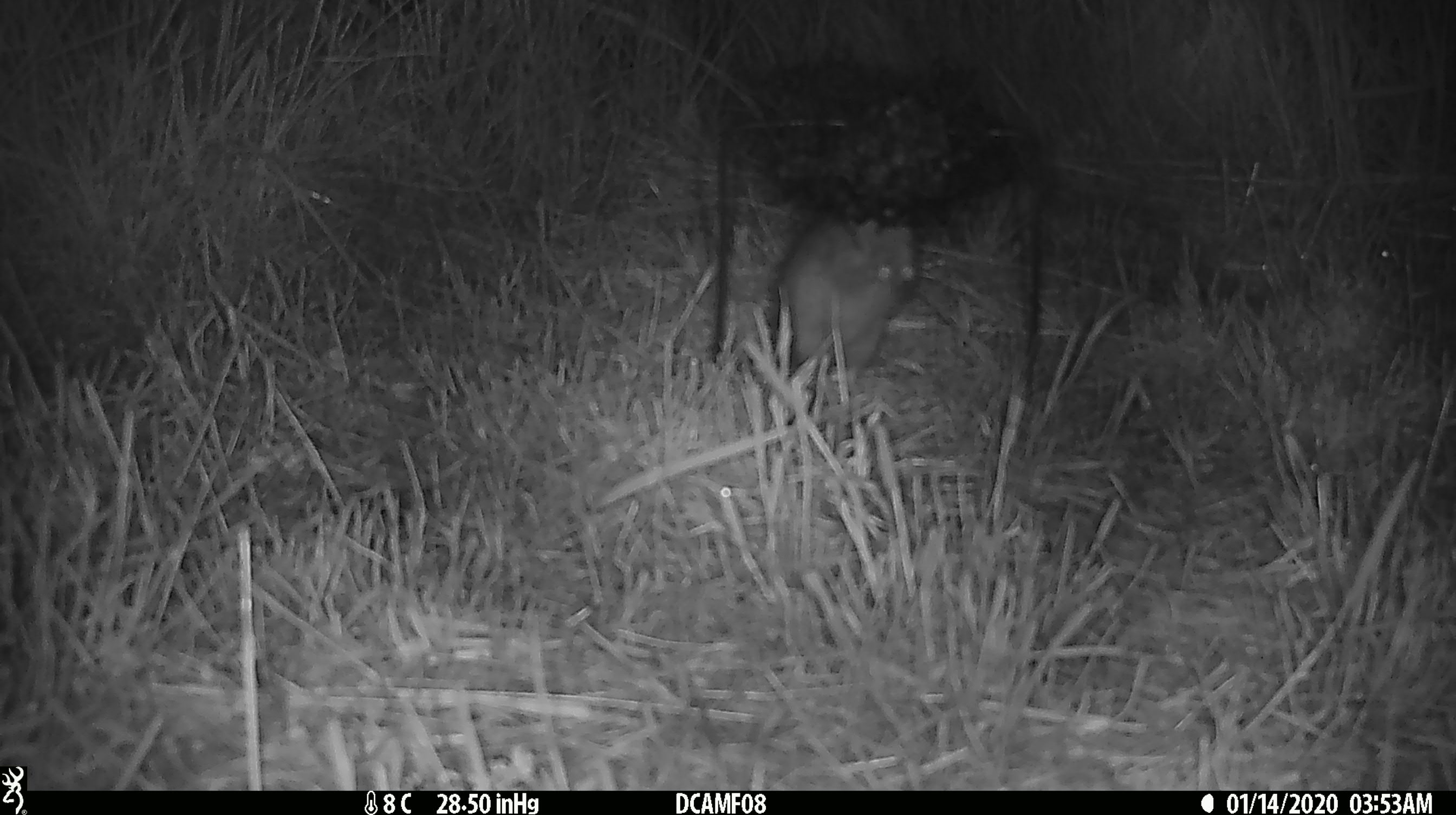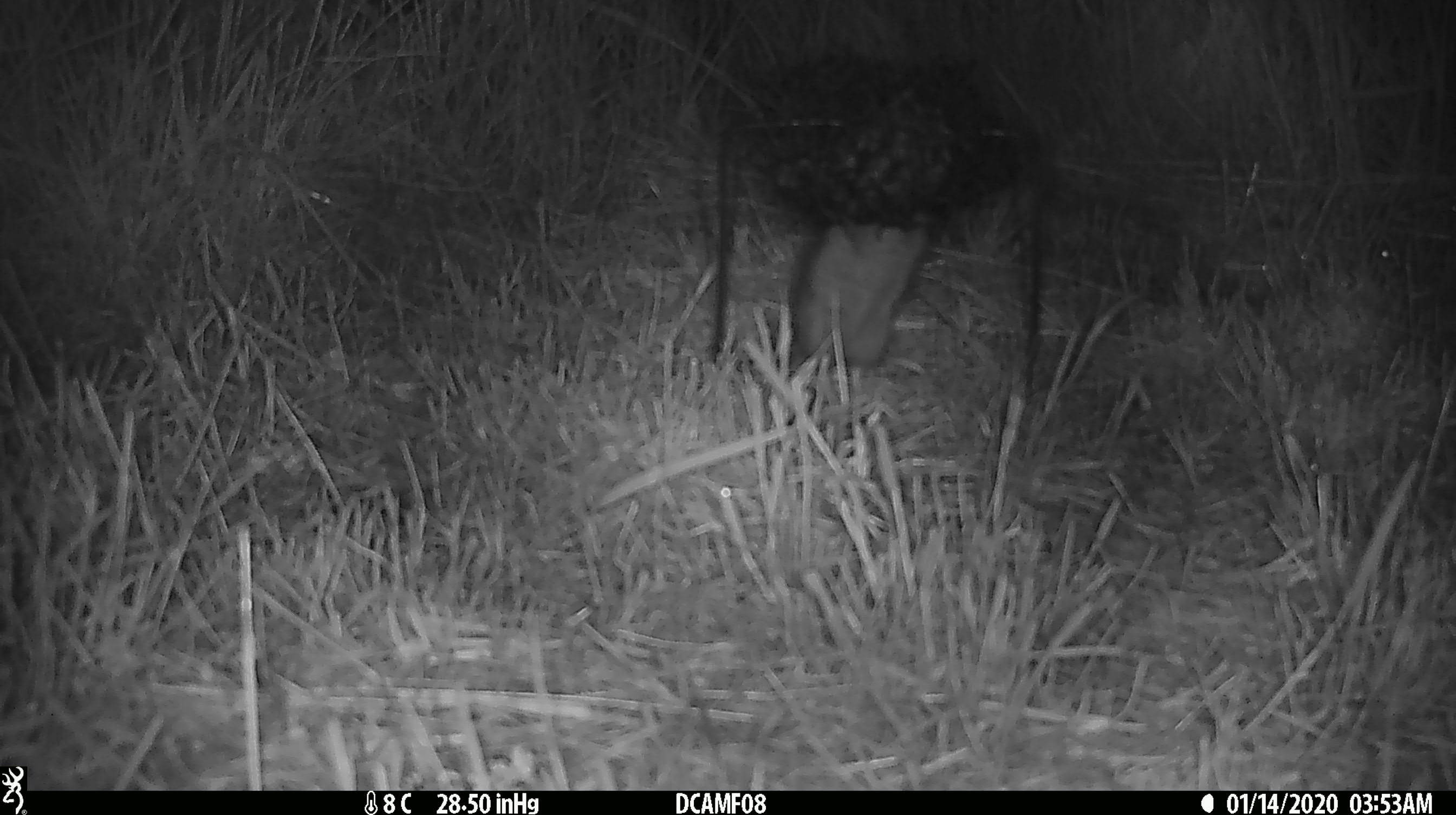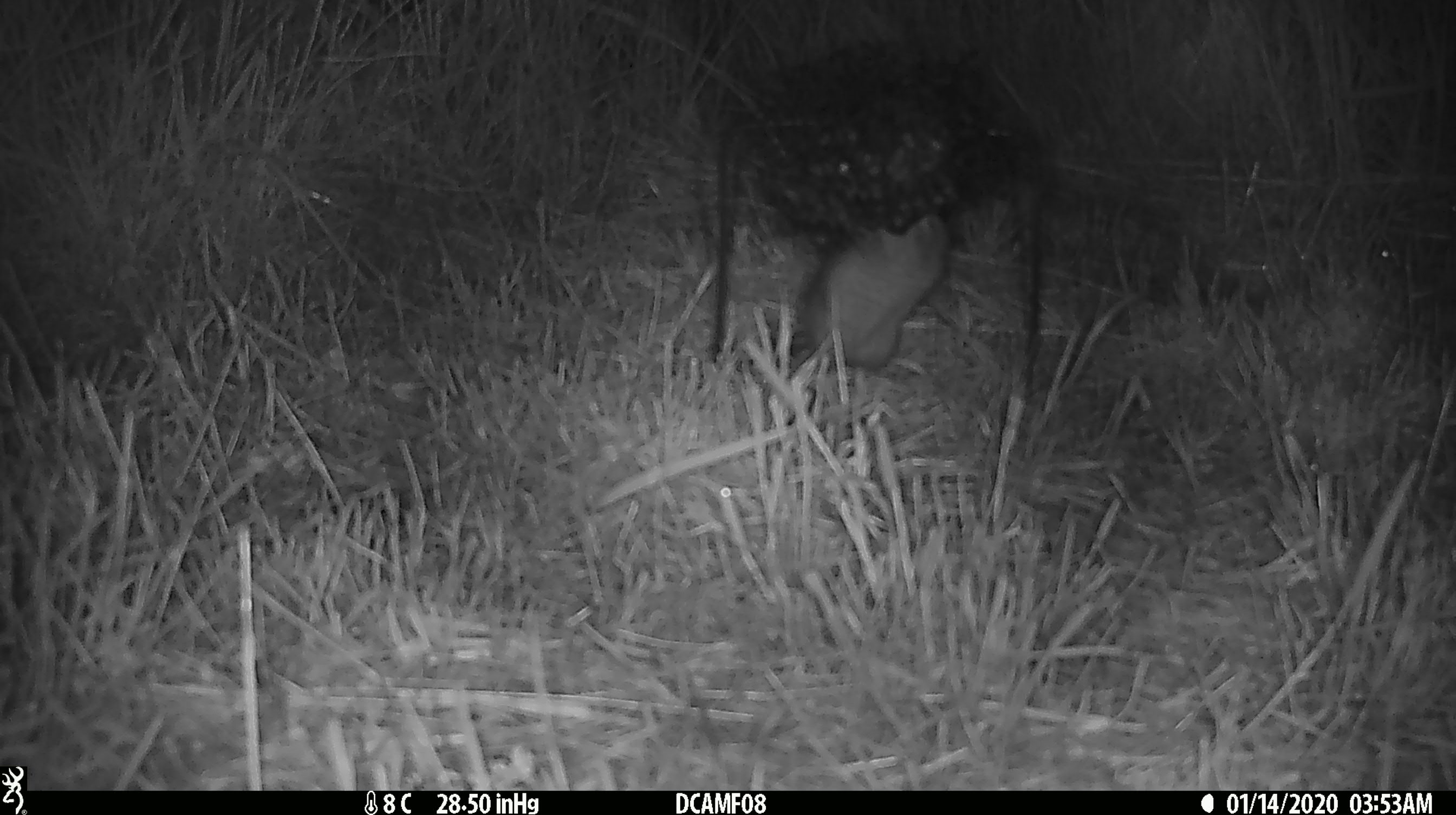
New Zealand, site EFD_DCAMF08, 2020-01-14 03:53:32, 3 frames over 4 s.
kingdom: Animalia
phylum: Chordata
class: Mammalia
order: Rodentia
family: Muridae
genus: Rattus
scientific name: Rattus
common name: rat